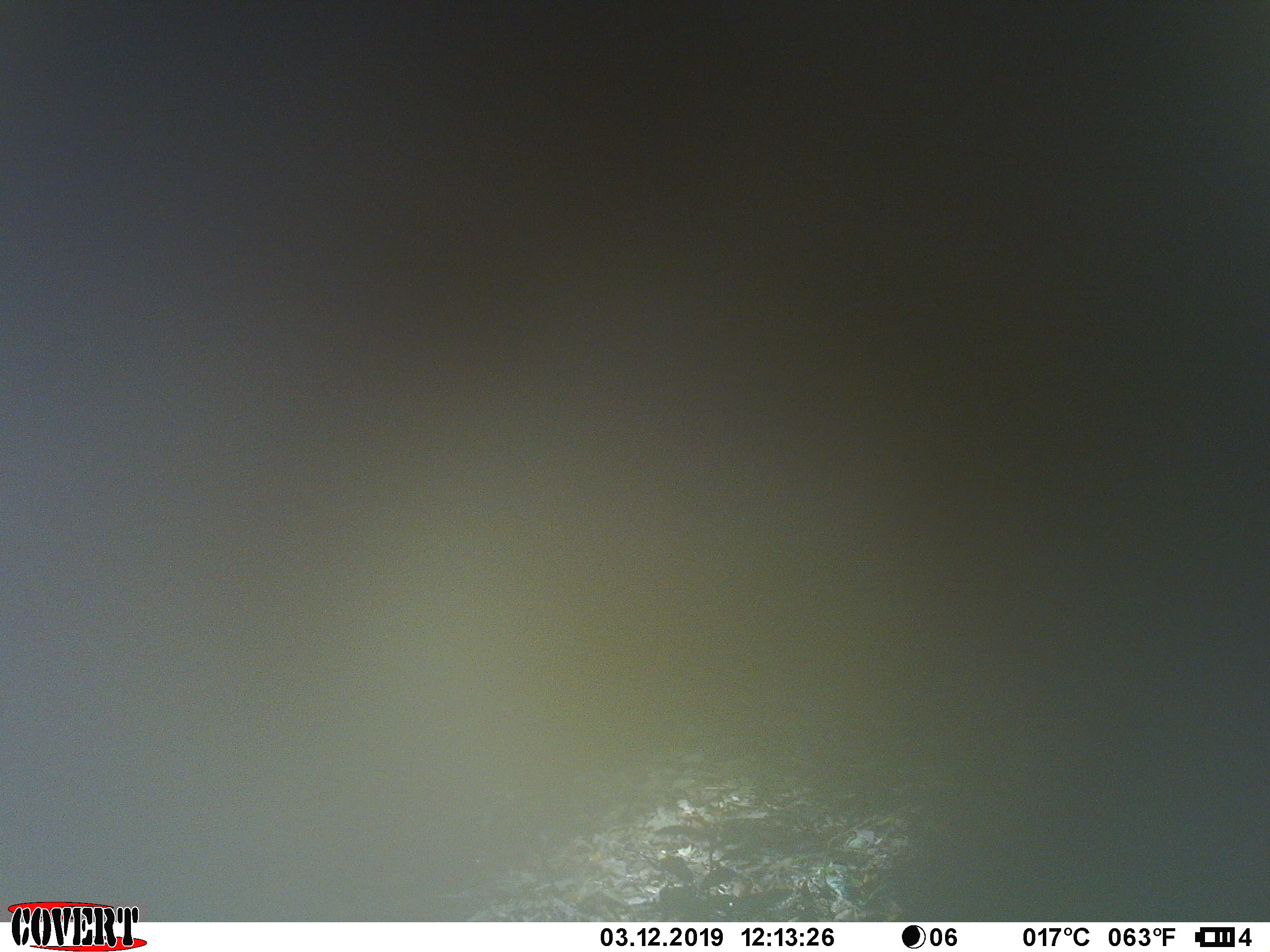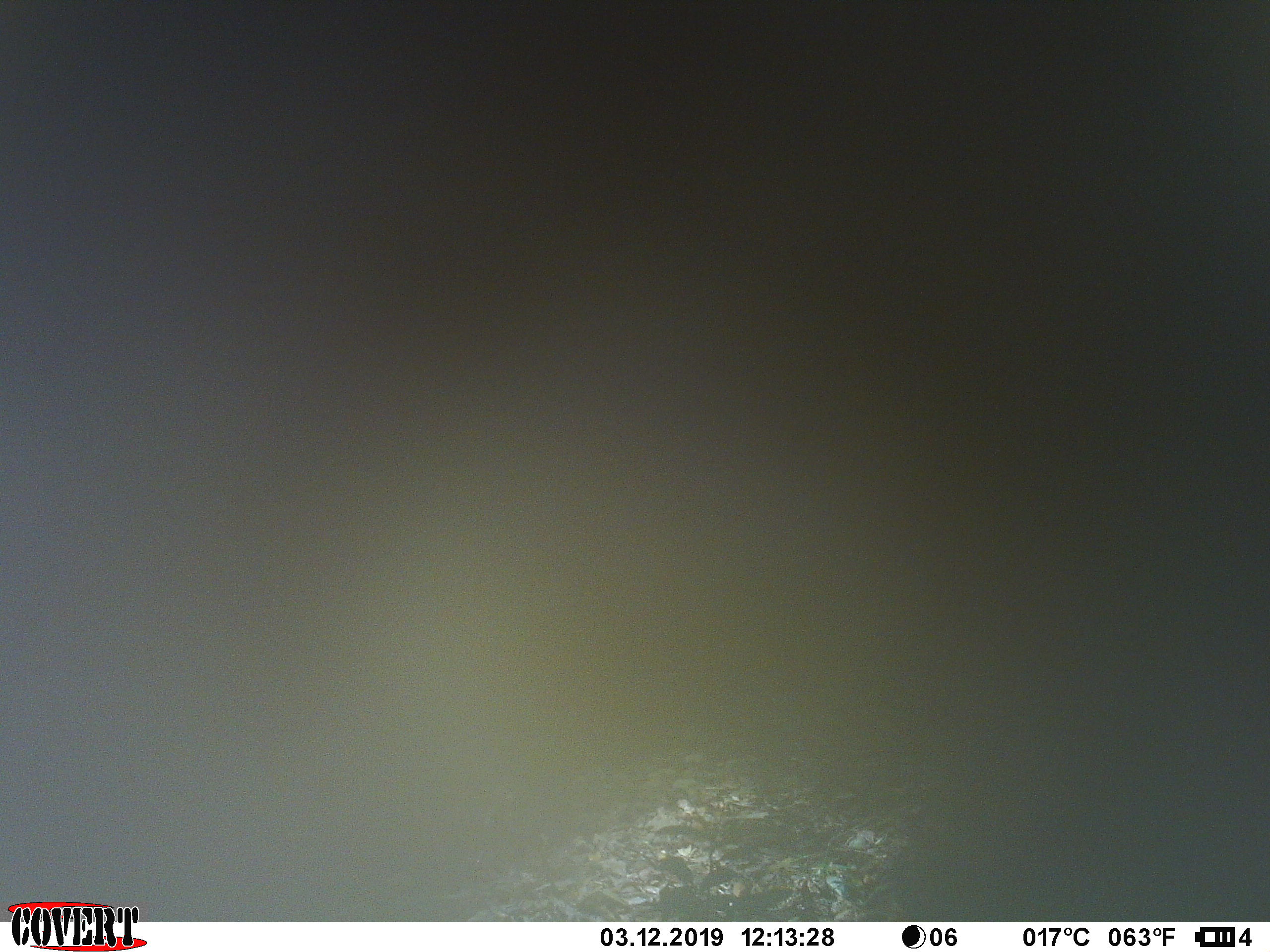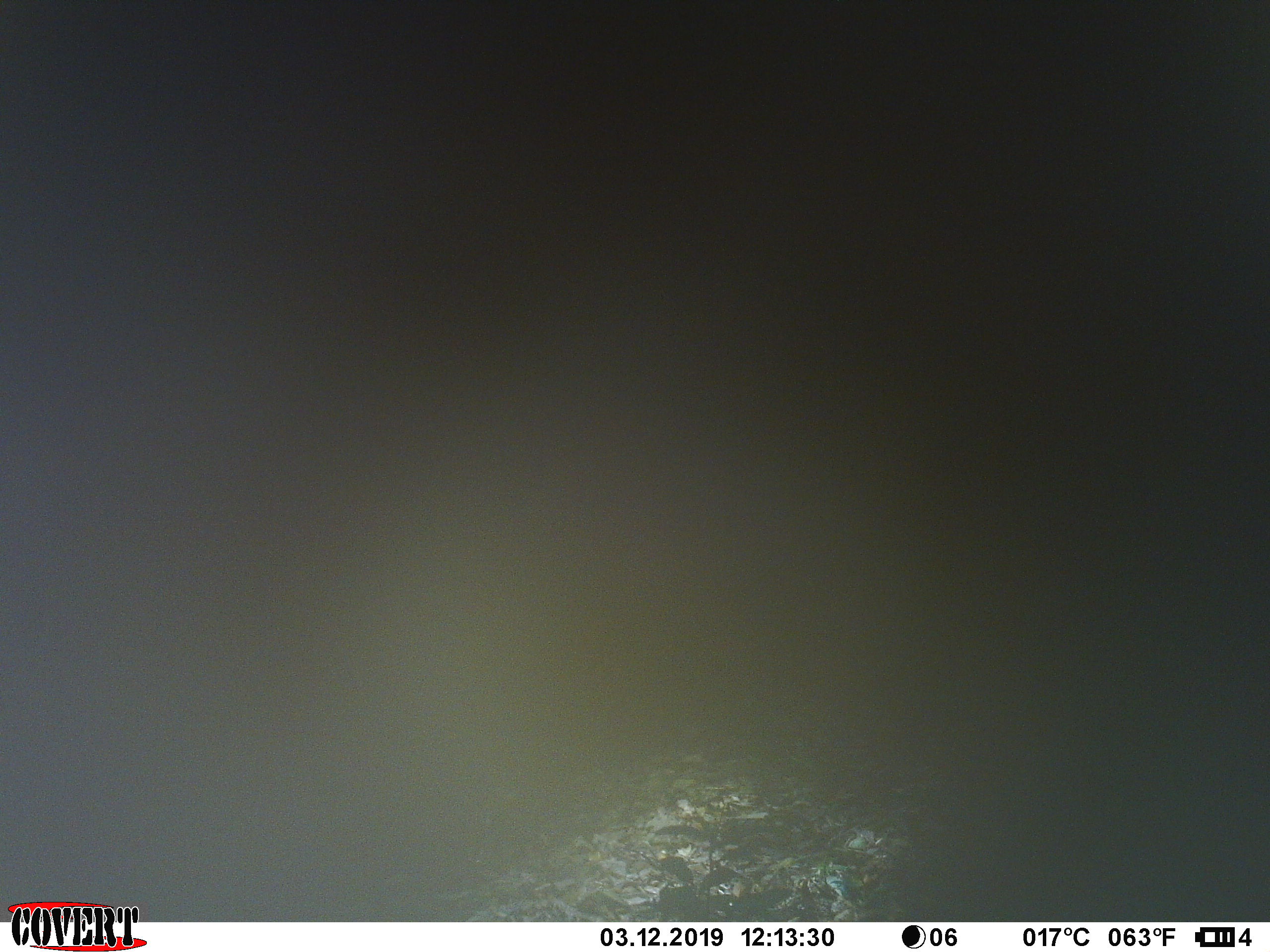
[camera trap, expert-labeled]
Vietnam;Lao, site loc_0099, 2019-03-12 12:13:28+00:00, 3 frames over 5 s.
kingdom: Animalia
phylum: Chordata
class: Mammalia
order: Artiodactyla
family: Suidae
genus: Sus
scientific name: Sus scrofa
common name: eurasian wild pig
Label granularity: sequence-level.